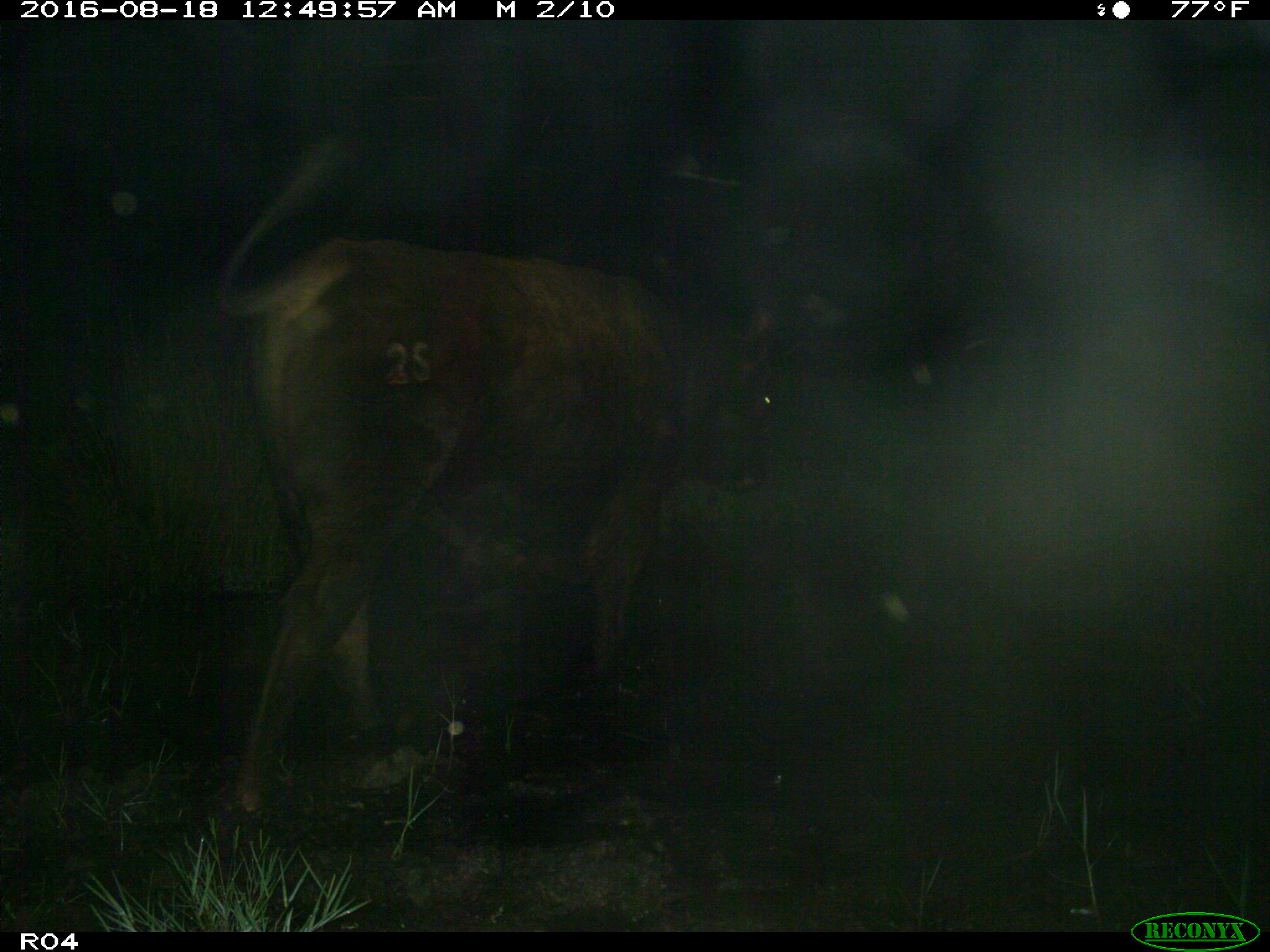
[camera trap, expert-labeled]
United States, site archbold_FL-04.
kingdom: Animalia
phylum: Chordata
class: Mammalia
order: Artiodactyla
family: Bovidae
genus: Bos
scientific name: Bos taurus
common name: domestic cow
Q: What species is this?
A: Bos taurus (domestic cow).